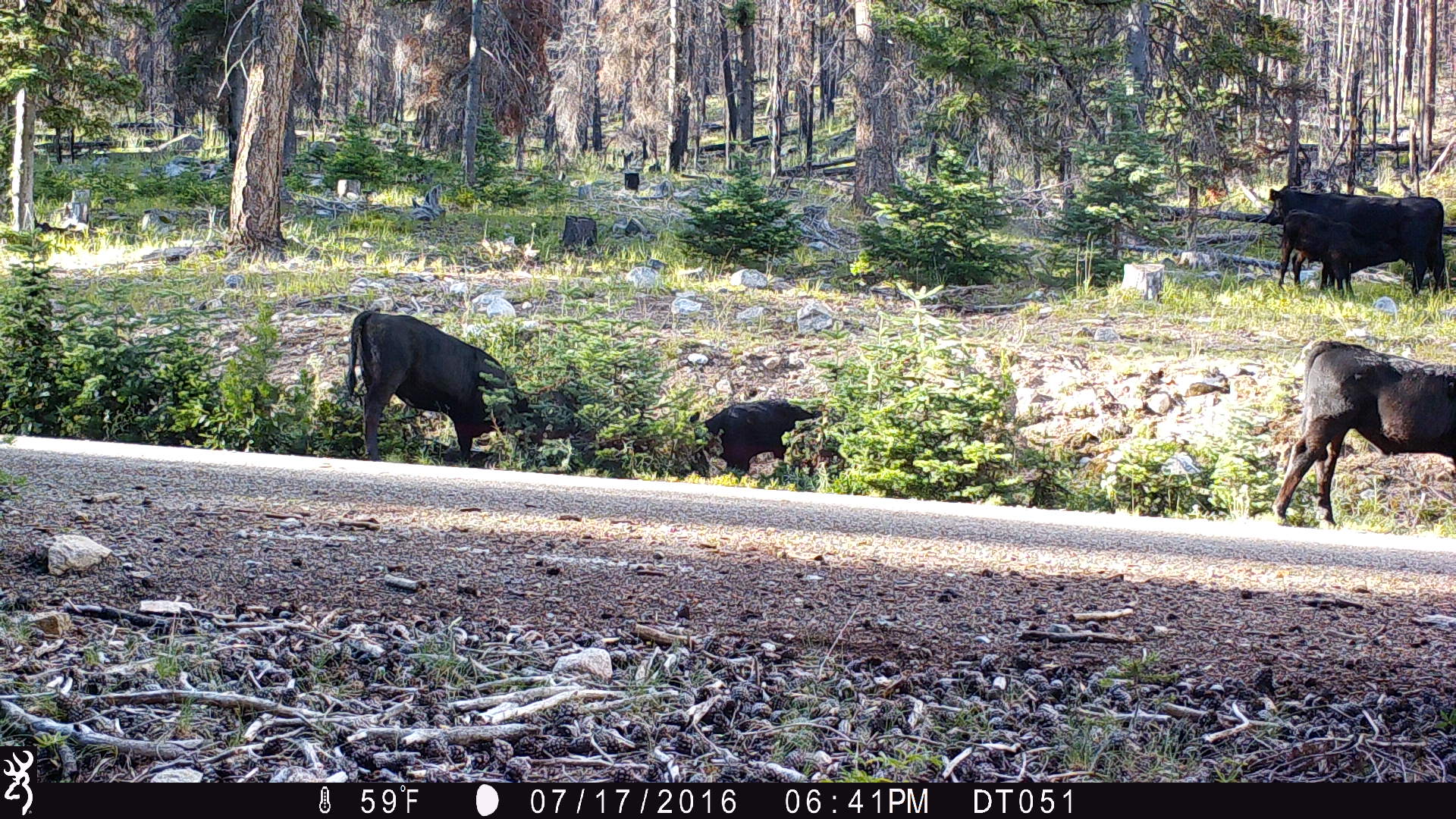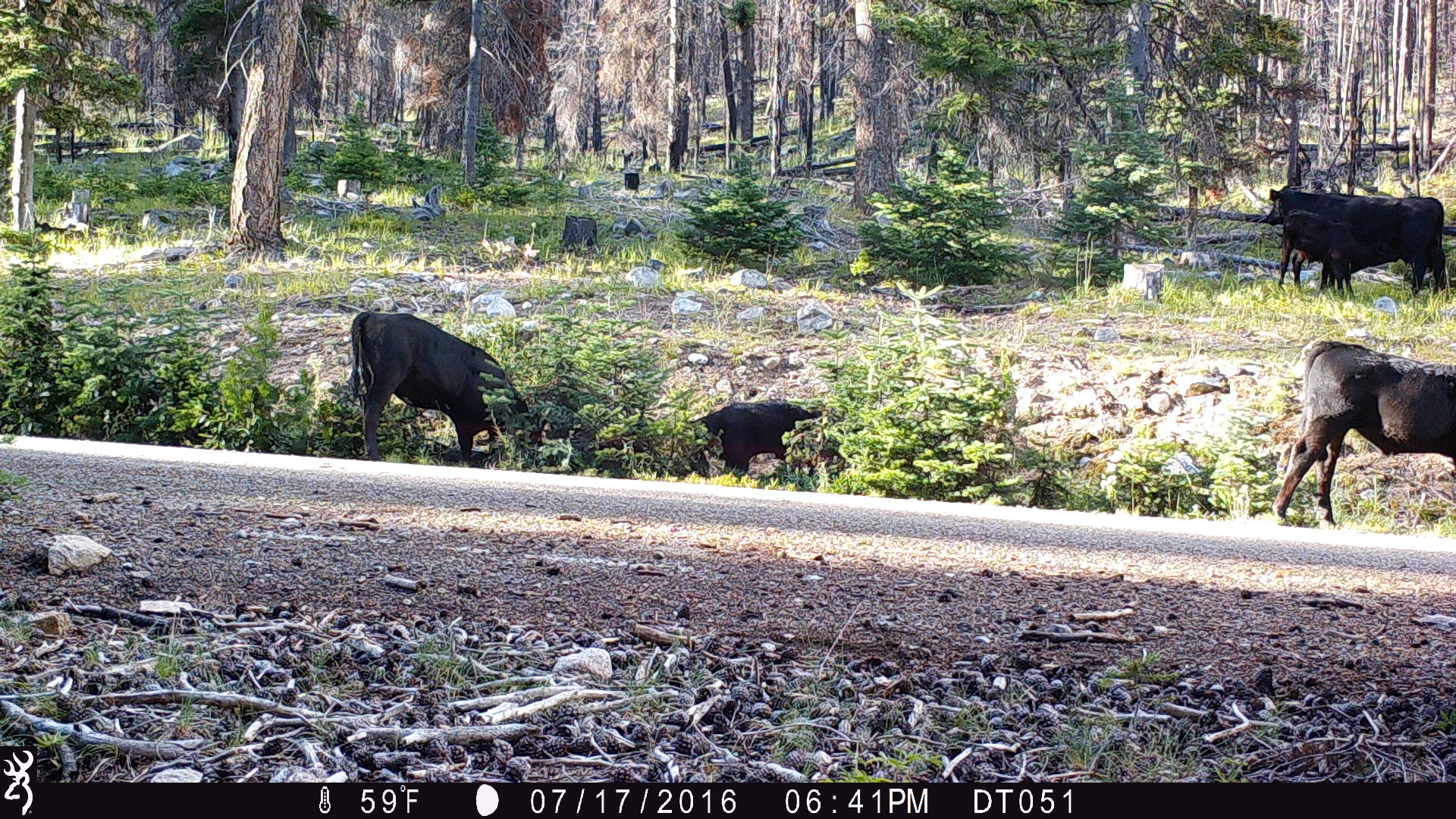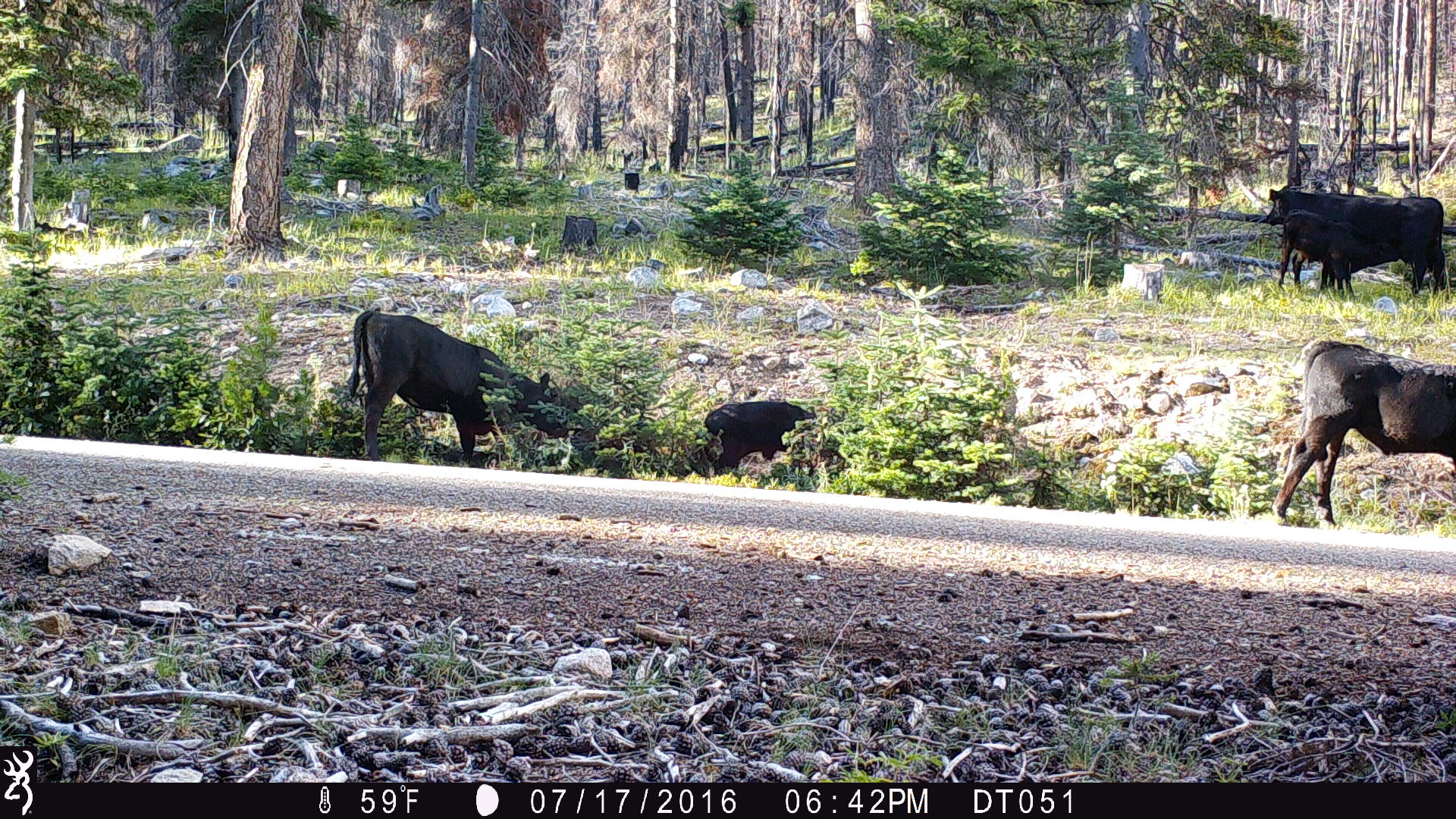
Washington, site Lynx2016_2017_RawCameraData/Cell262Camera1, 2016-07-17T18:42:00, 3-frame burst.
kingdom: Animalia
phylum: Chordata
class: Mammalia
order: Artiodactyla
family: Bovidae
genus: Bos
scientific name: Bos taurus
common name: domestic cattle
Domestic cattle (Bos taurus). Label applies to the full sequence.